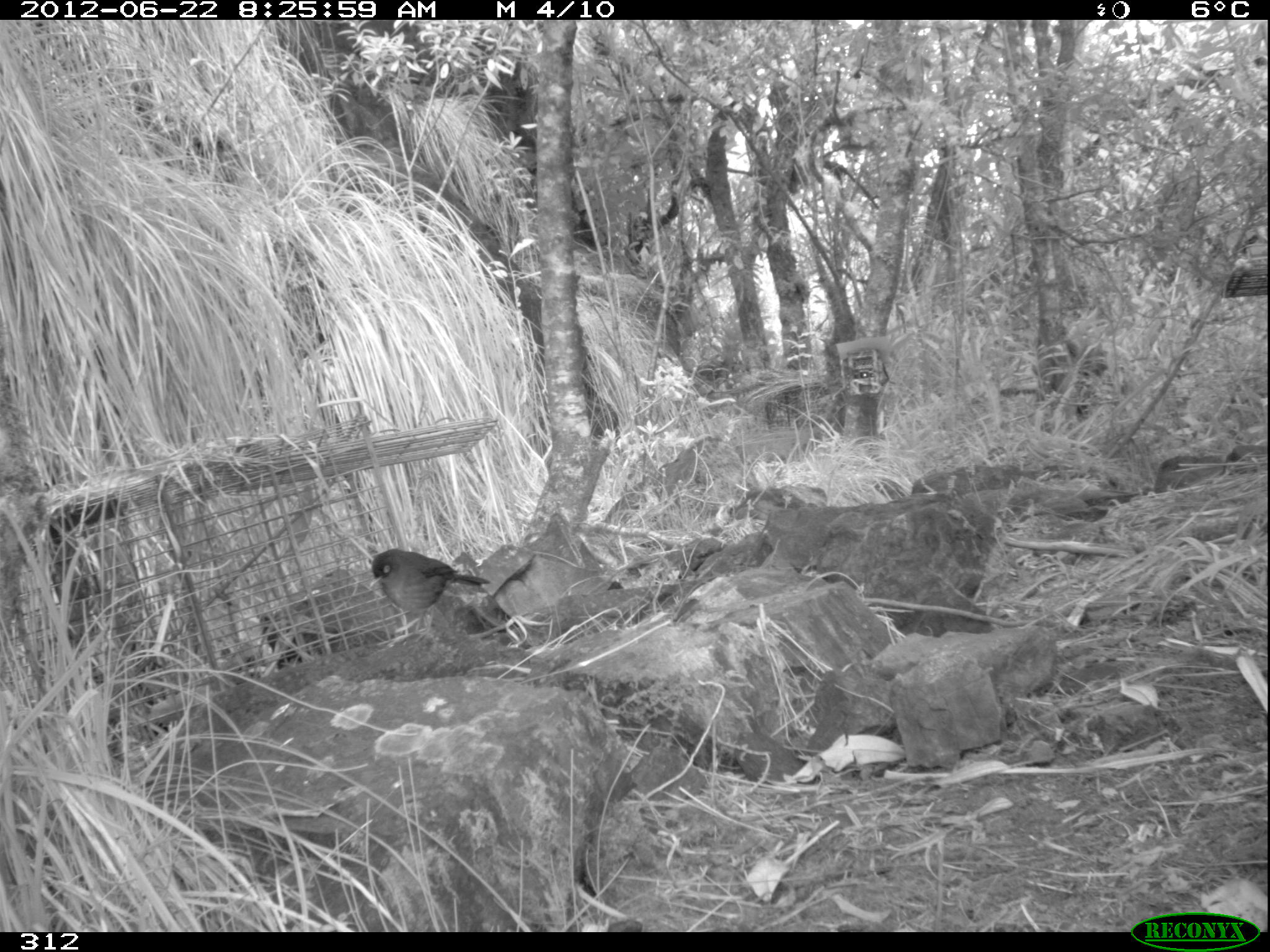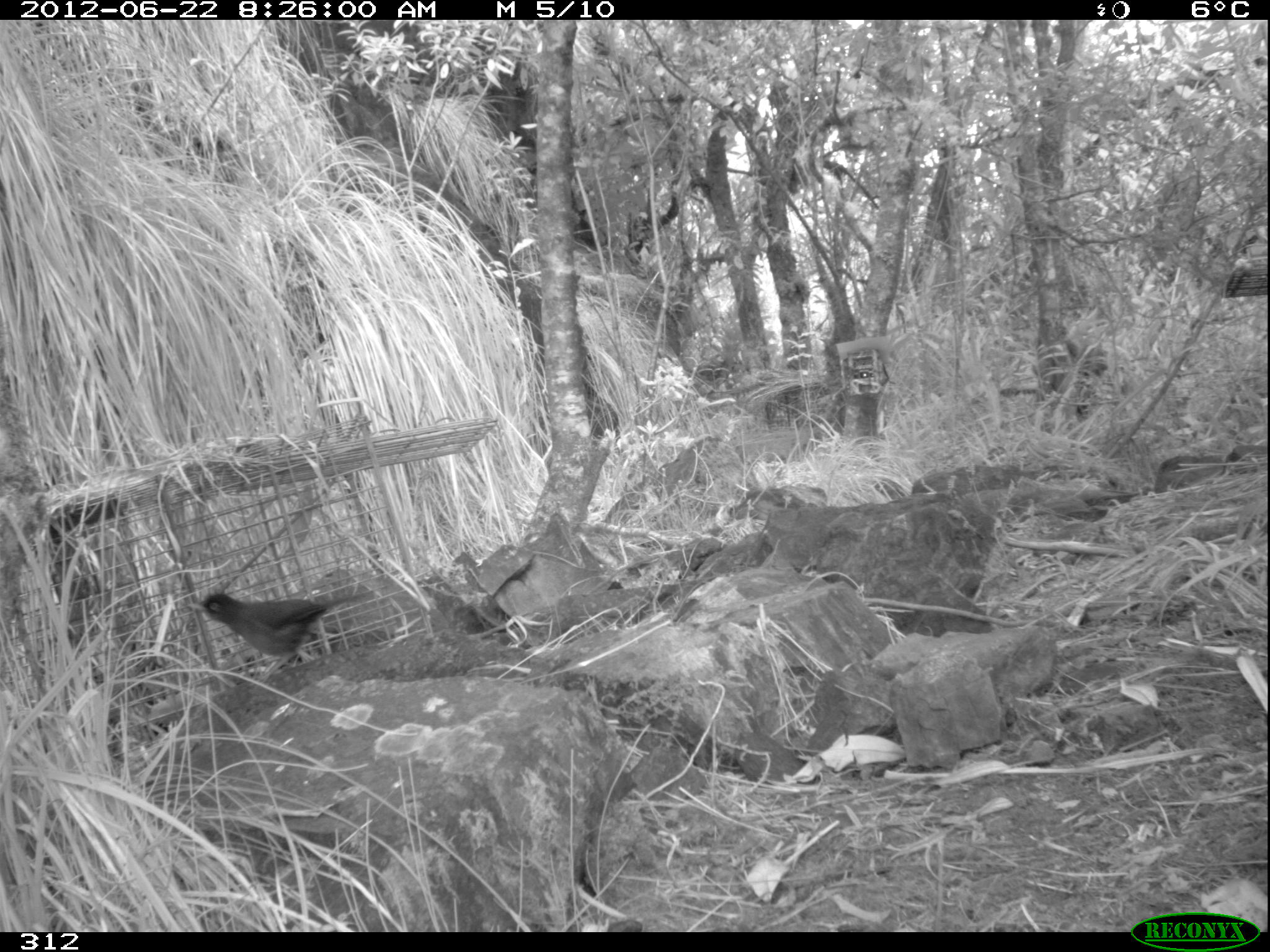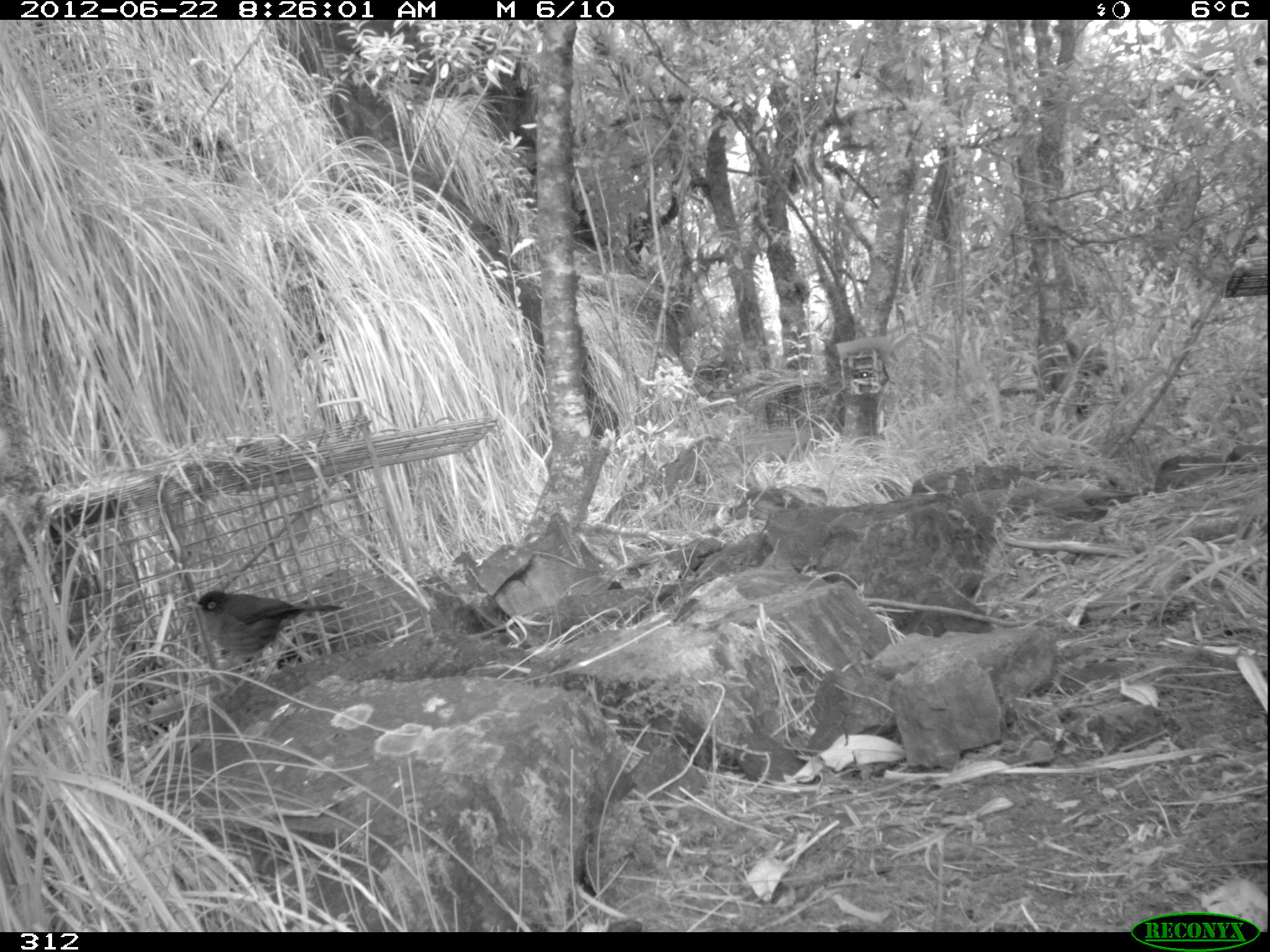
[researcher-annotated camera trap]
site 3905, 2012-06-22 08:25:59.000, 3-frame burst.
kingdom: Animalia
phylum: Chordata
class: Aves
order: Passeriformes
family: Turdidae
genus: Turdus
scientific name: Turdus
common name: true thrushes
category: turdus sp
Turdus sp (true thrushes) (Turdus).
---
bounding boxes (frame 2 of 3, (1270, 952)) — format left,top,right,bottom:
turdus sp: 189,587,372,671